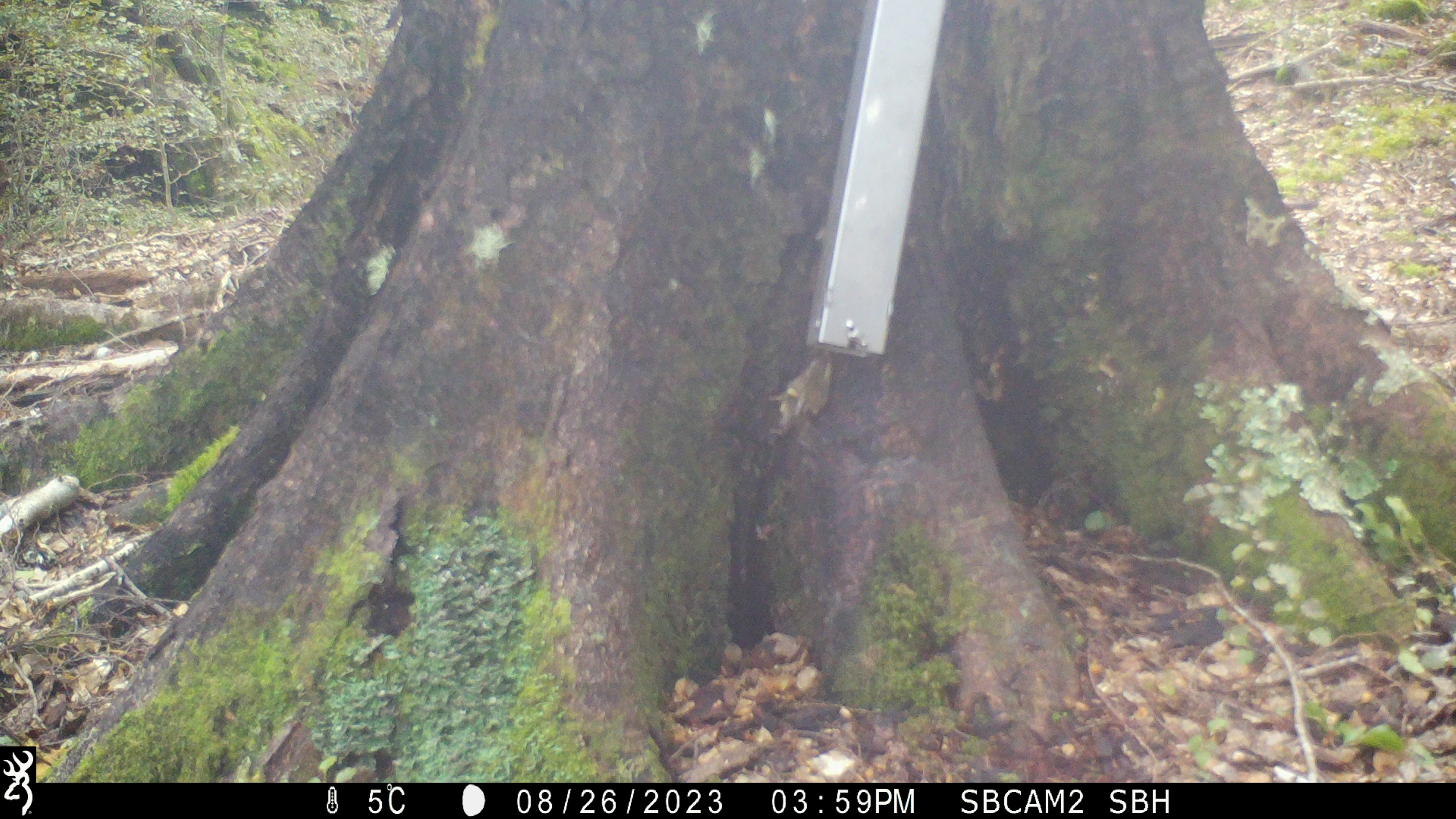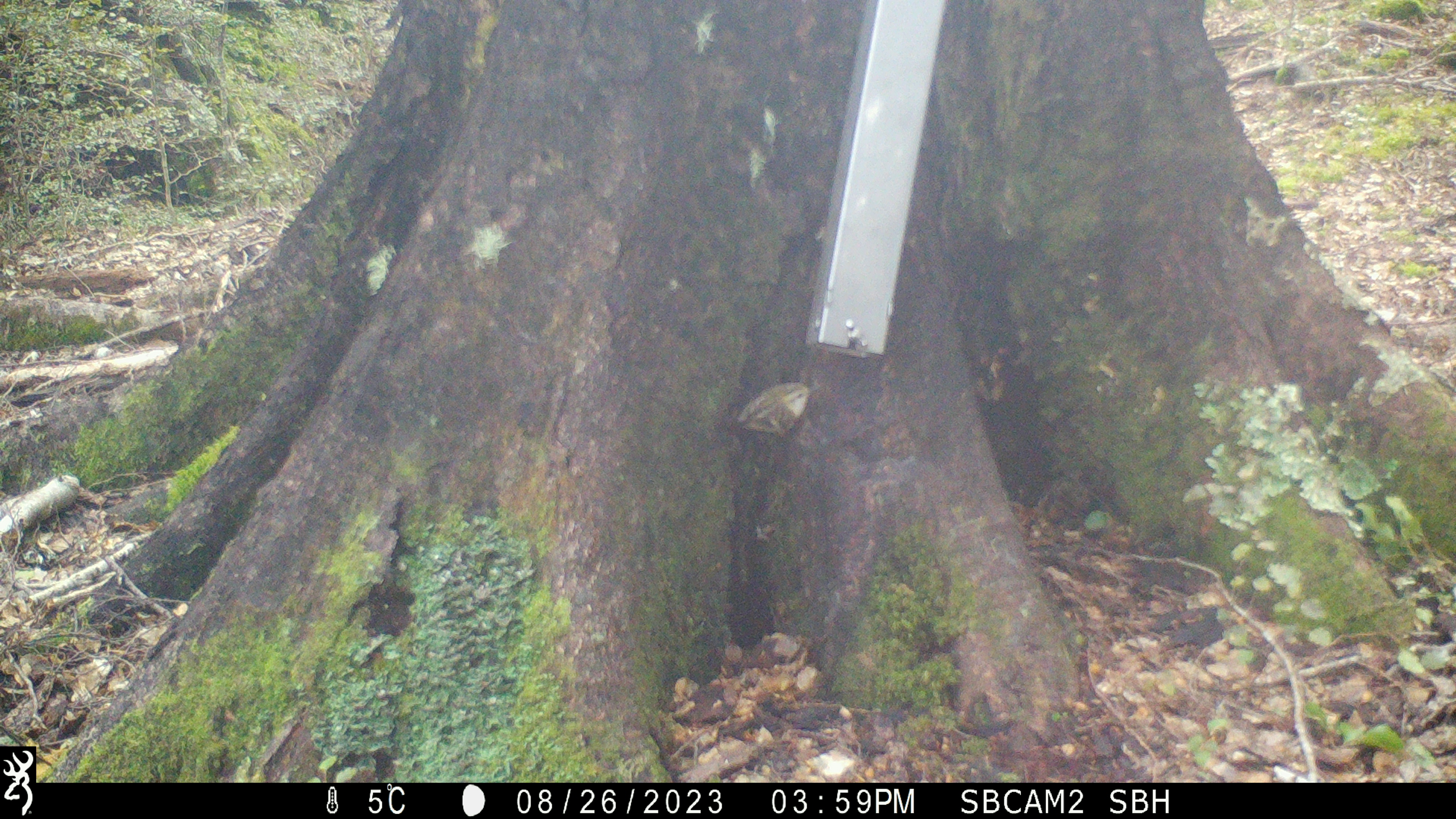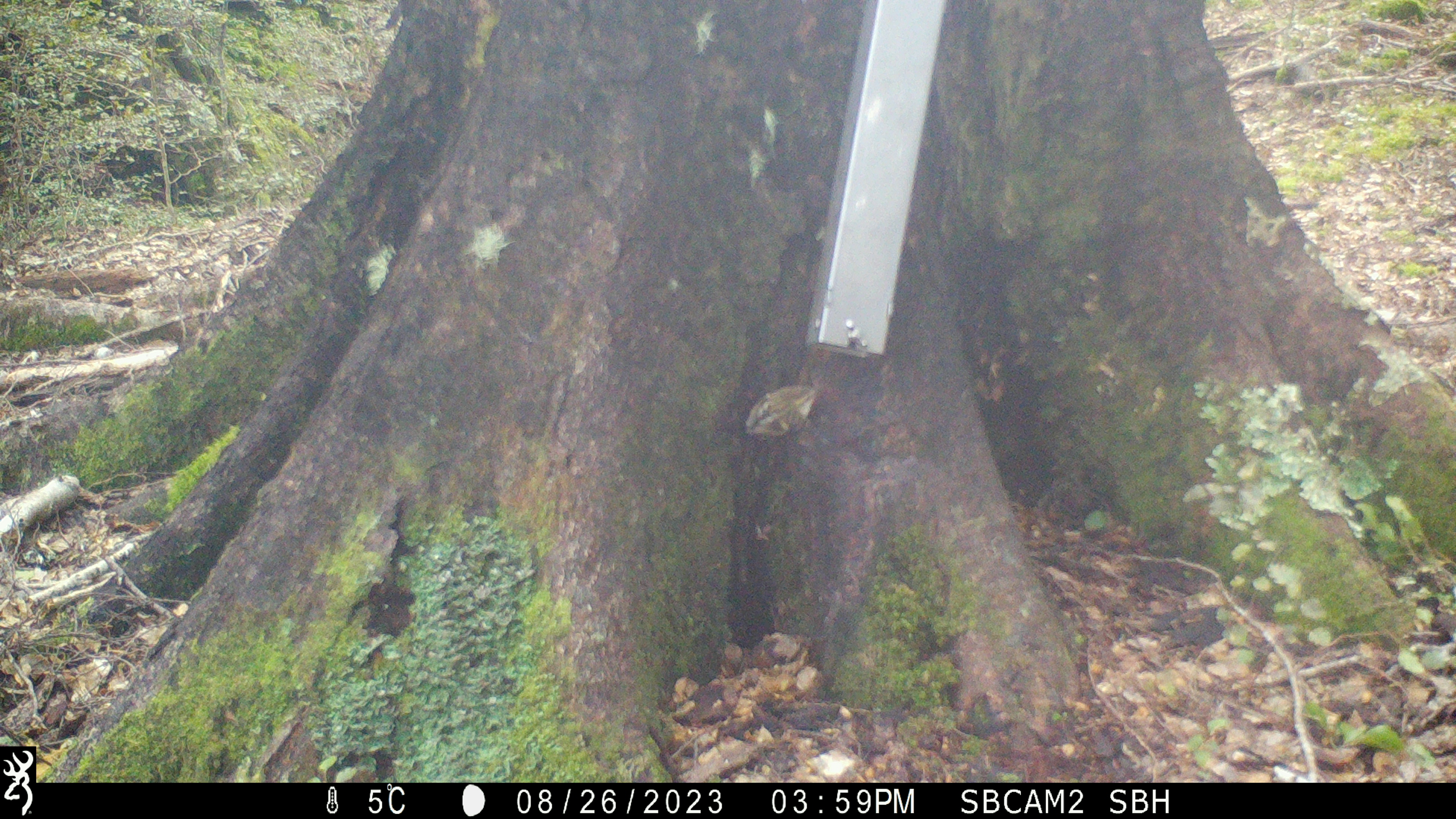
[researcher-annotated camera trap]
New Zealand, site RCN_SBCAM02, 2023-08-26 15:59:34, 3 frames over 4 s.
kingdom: Animalia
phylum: Chordata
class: Aves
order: Passeriformes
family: Acanthisittidae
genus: Acanthisitta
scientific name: Acanthisitta chloris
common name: rifleman